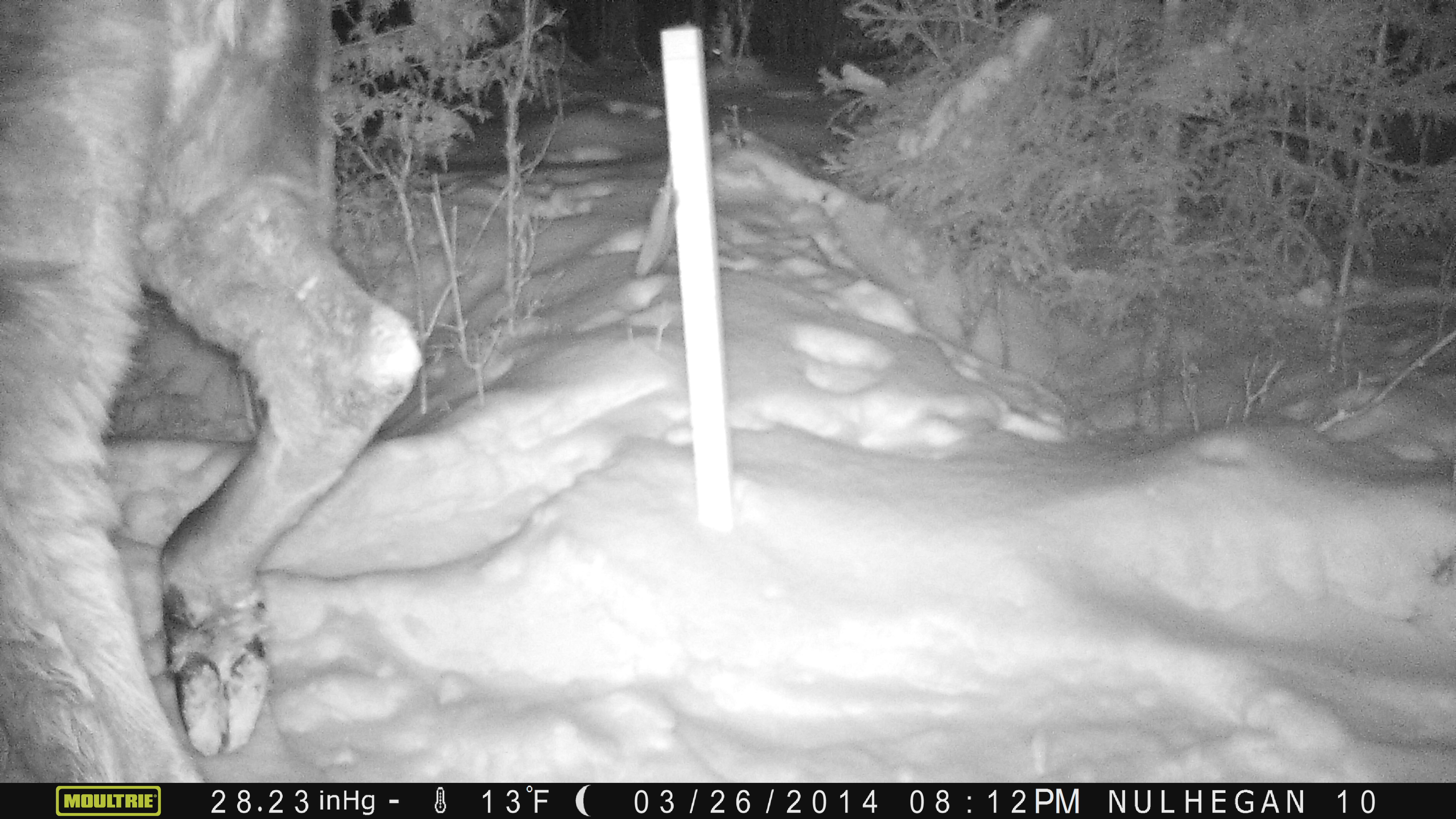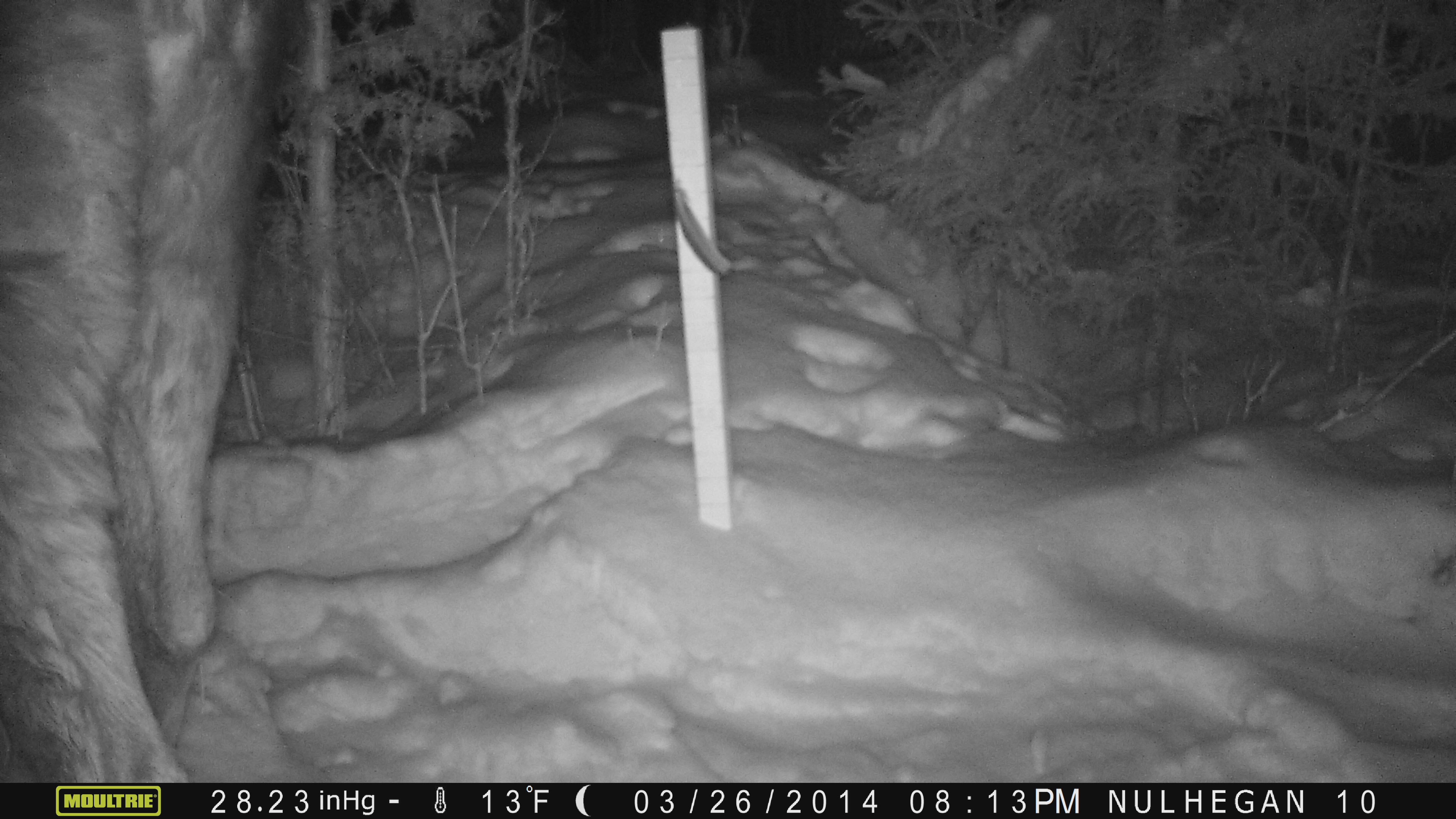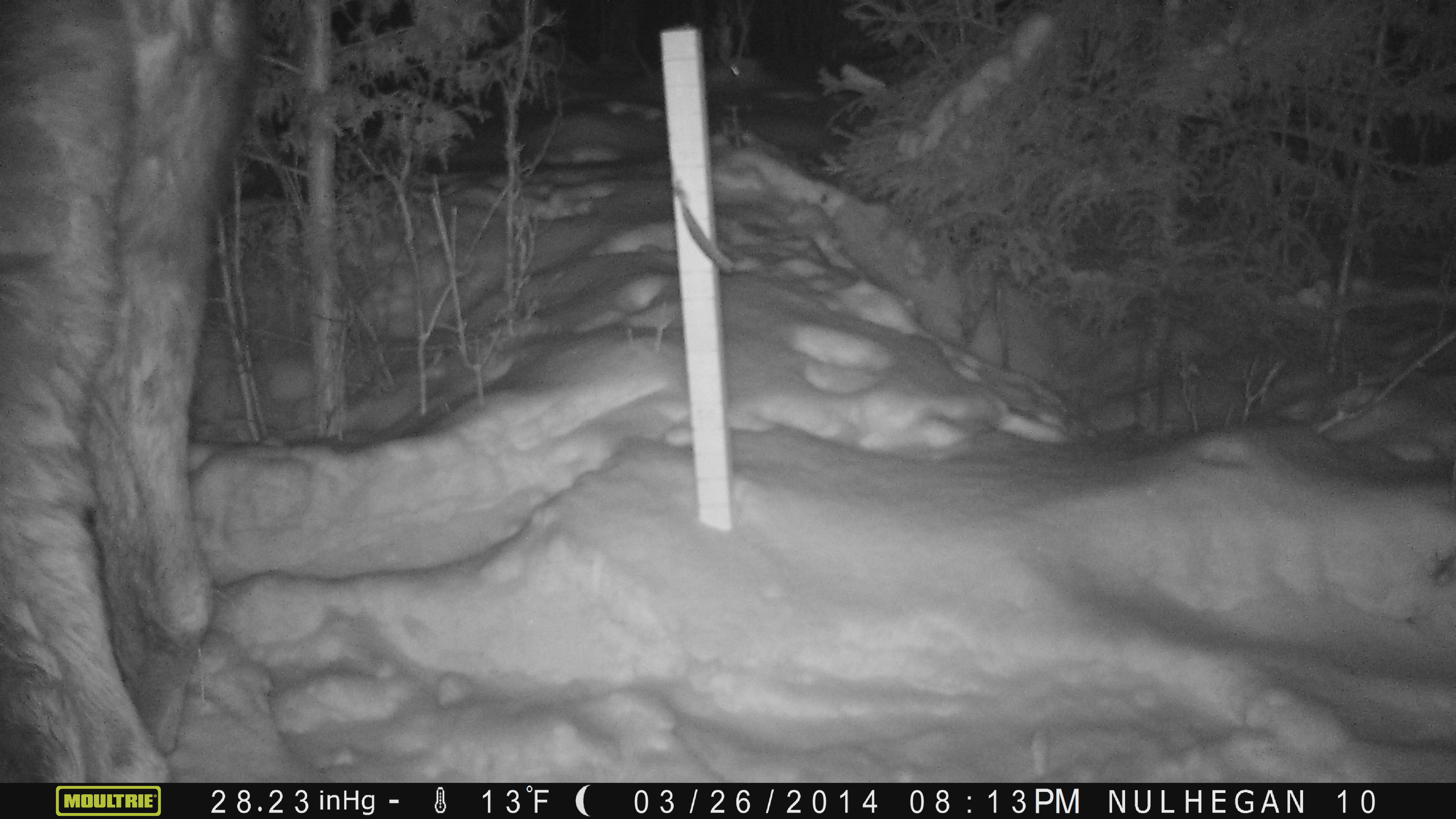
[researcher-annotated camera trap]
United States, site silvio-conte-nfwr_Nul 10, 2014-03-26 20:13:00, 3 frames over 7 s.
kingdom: Animalia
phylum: Chordata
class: Mammalia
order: Artiodactyla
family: Cervidae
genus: Alces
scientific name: Alces alces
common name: moose